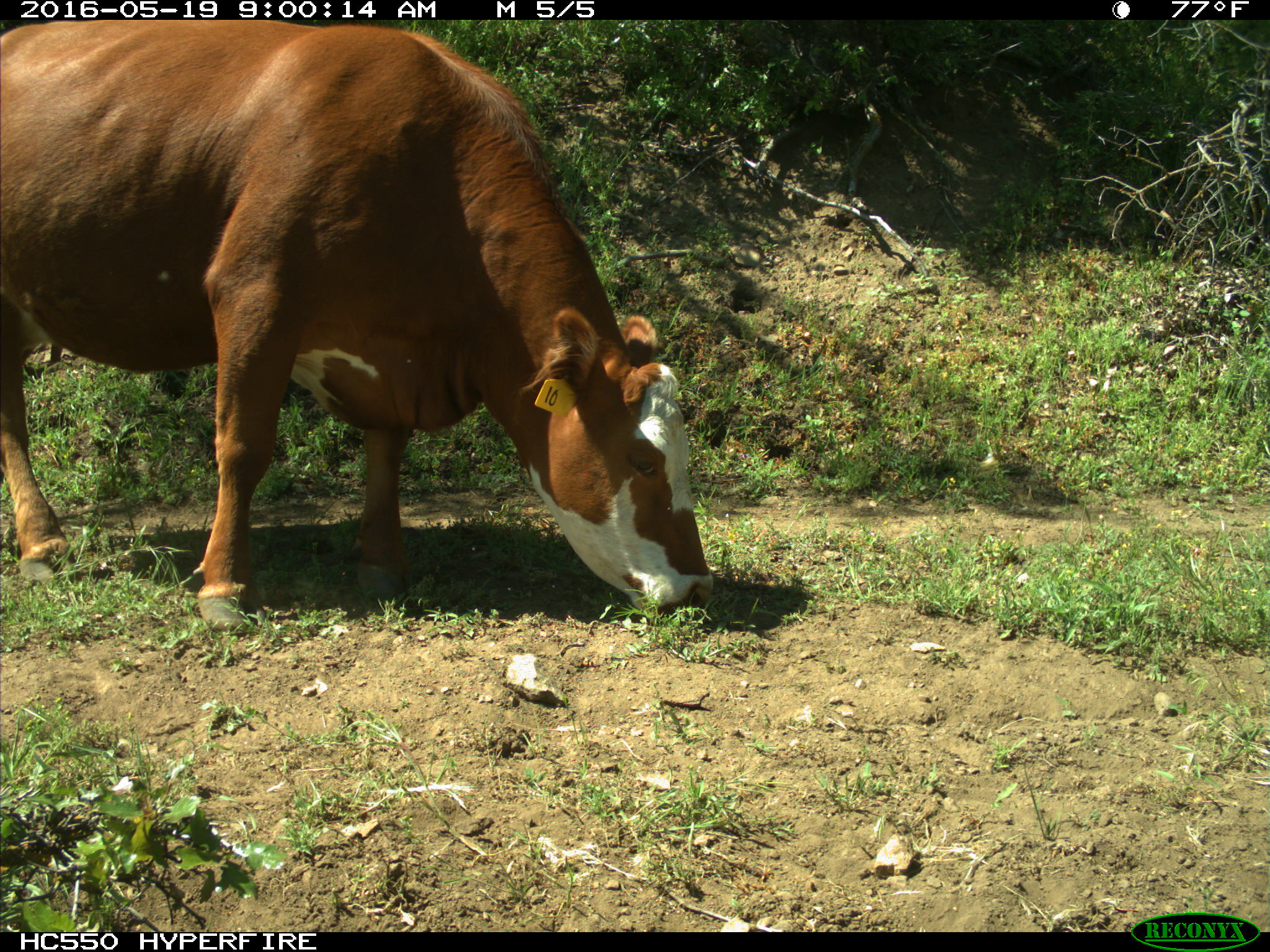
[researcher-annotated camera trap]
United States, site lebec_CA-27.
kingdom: Animalia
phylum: Chordata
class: Mammalia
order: Artiodactyla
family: Bovidae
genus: Bos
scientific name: Bos taurus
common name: domestic cow